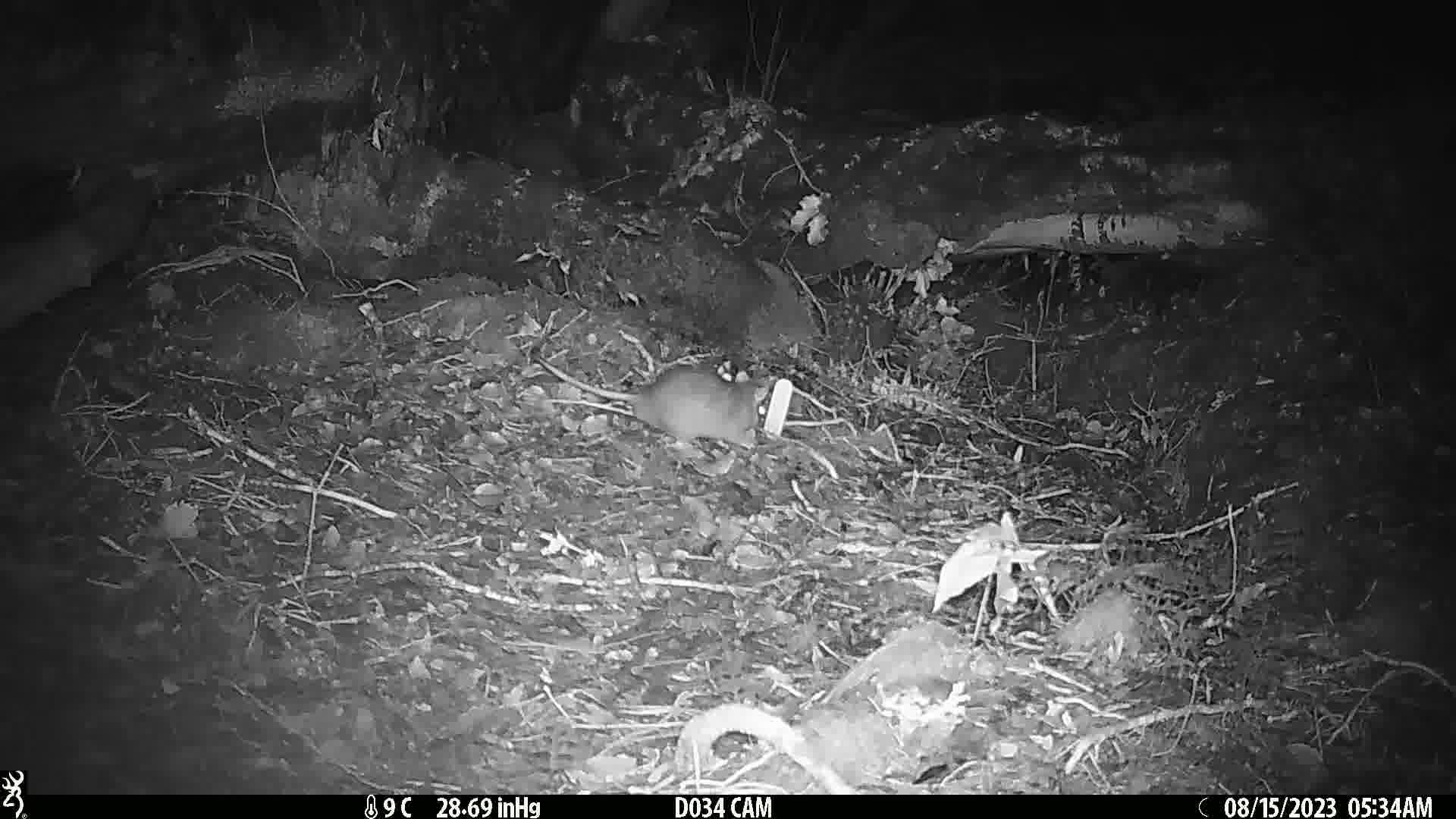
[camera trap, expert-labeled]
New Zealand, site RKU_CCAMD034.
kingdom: Animalia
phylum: Chordata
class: Mammalia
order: Rodentia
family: Muridae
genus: Rattus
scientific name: Rattus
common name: rat